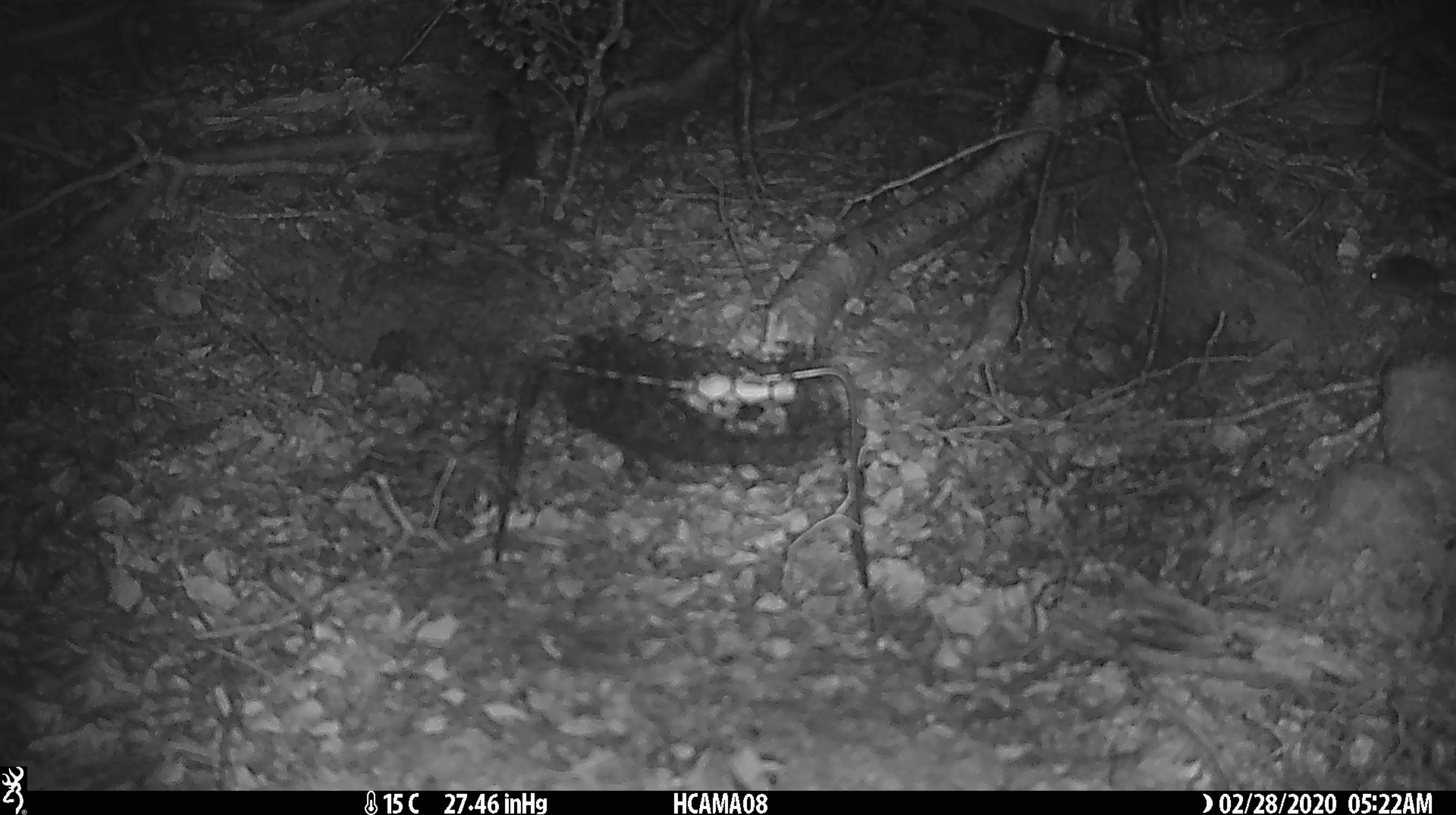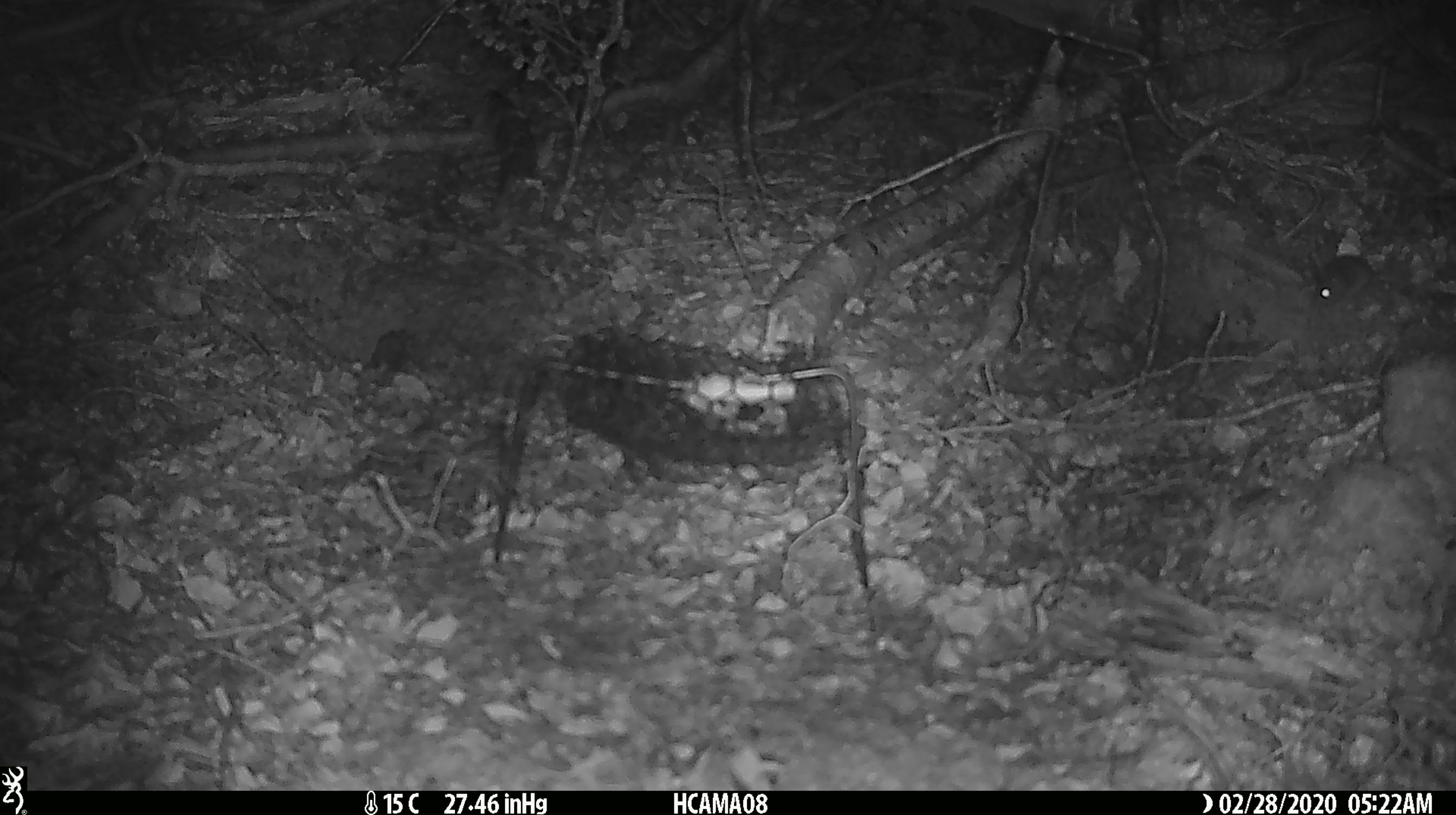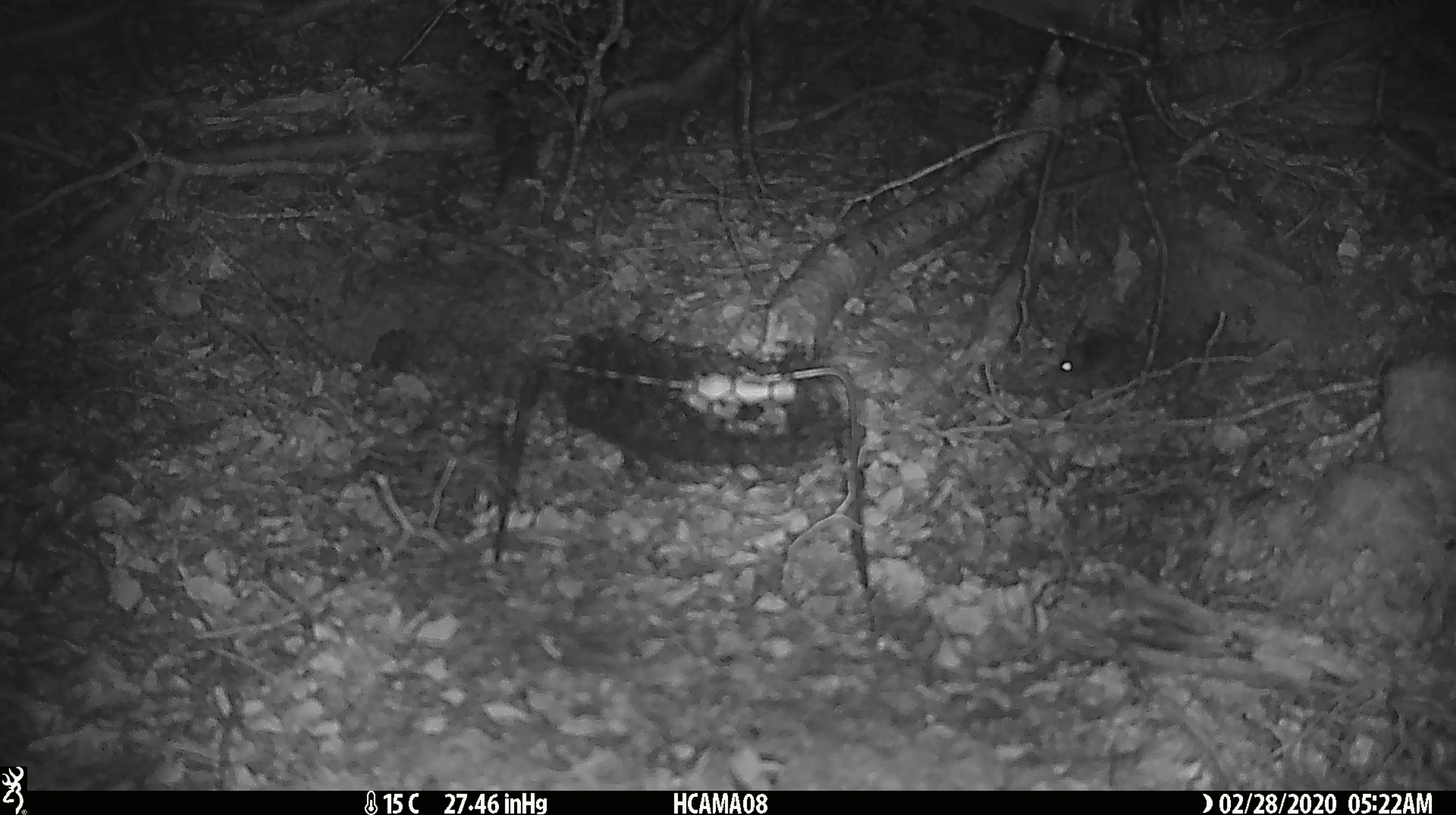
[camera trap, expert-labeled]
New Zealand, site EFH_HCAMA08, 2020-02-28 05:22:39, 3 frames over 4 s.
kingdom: Animalia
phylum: Chordata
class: Mammalia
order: Rodentia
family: Muridae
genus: Mus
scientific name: Mus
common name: mouse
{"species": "mouse (Mus)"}